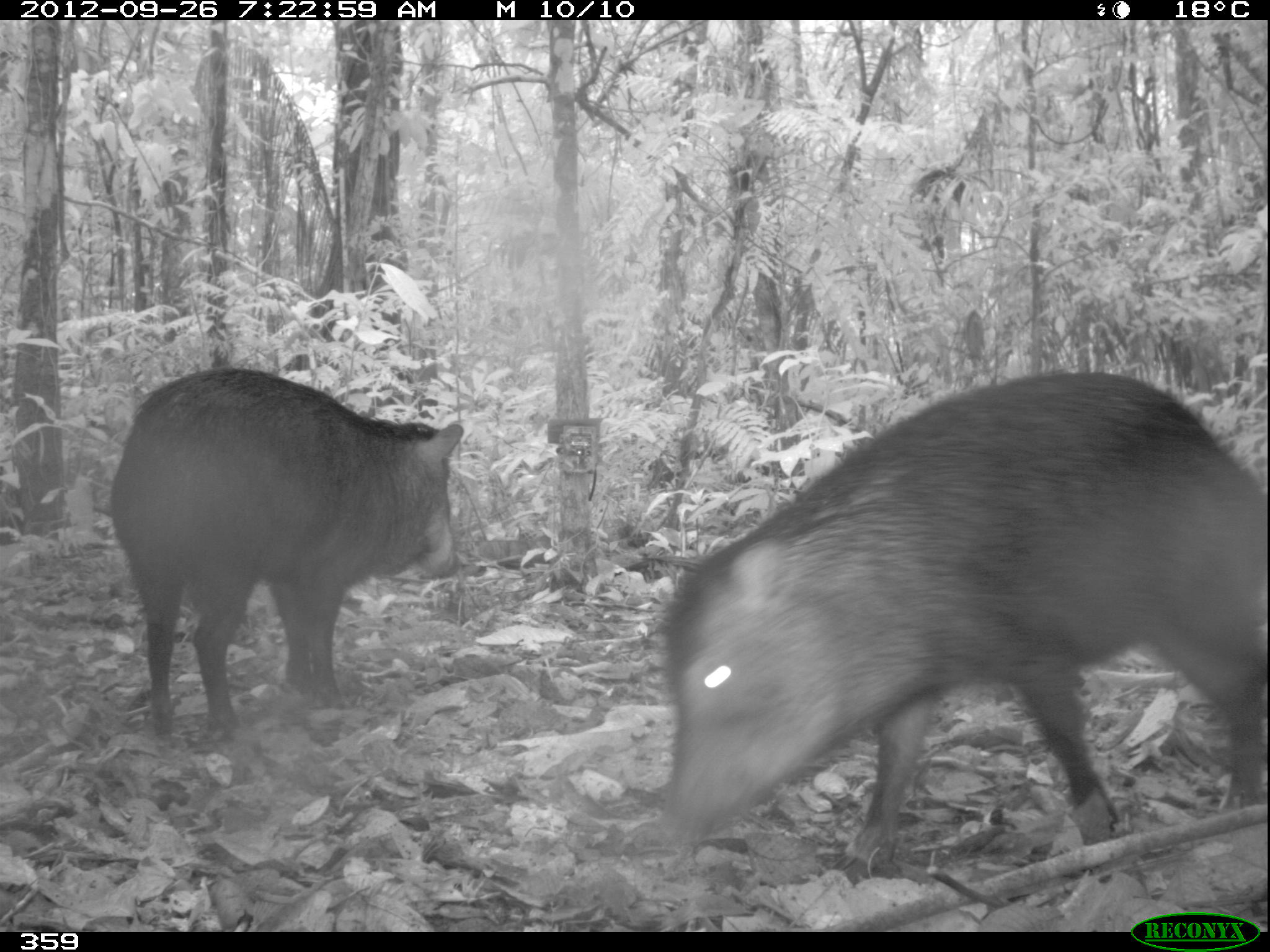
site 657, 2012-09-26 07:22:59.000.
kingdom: Animalia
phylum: Chordata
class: Mammalia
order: Artiodactyla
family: Tayassuidae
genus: Tayassu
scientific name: Tayassu pecari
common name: white-lipped peccary